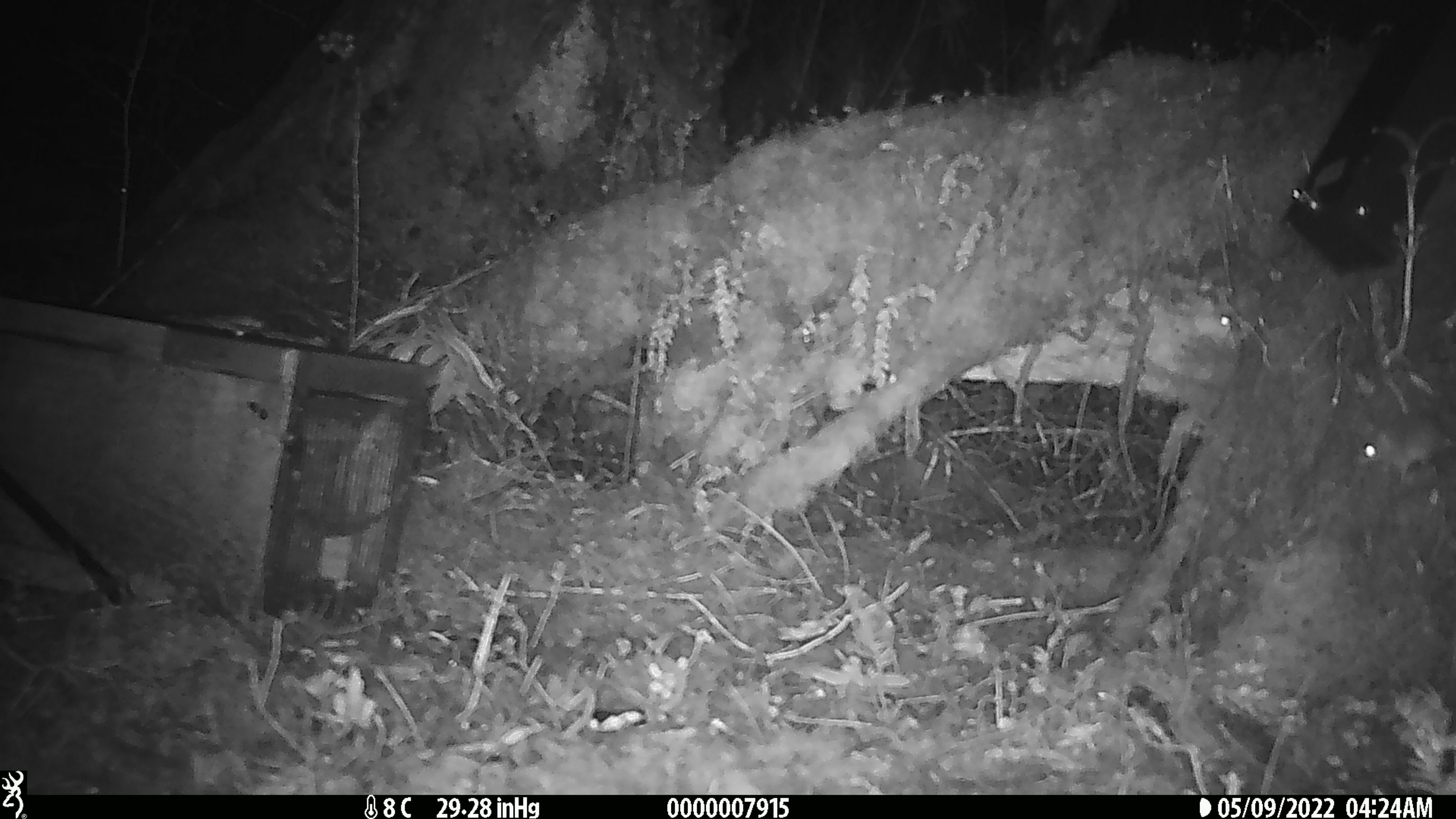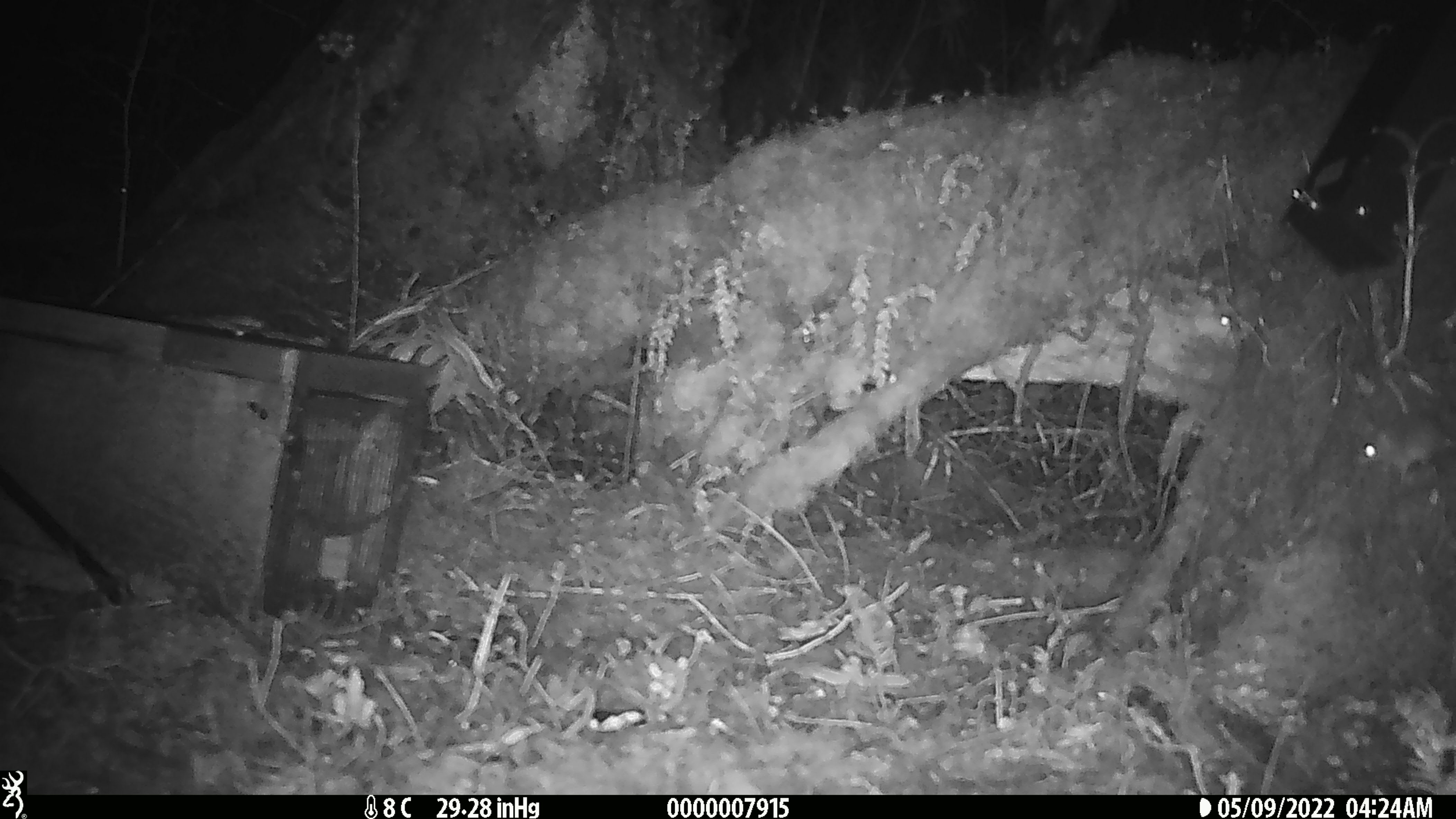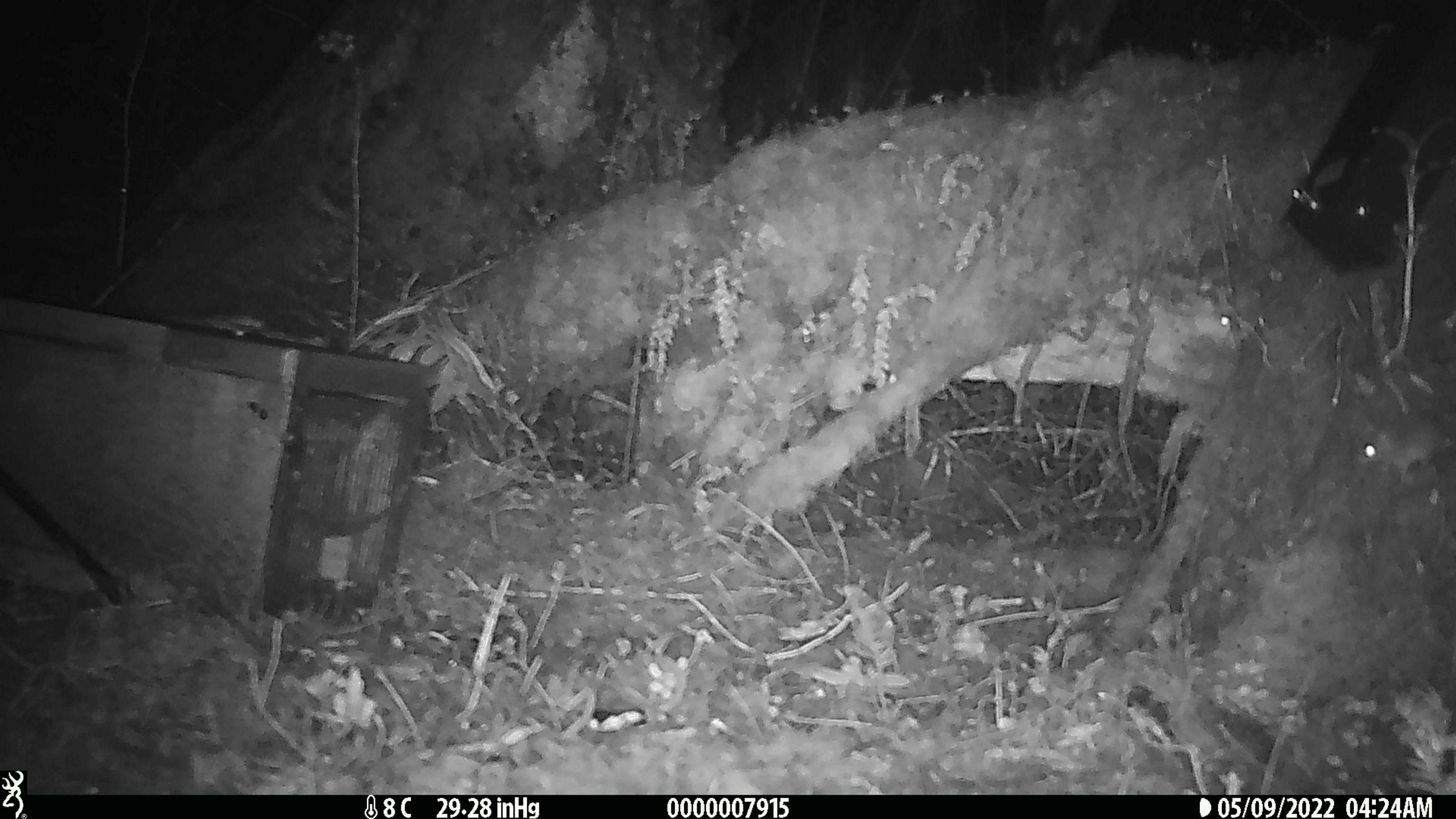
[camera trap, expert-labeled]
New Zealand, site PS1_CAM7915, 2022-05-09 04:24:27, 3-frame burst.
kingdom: Animalia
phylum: Chordata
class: Mammalia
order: Rodentia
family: Muridae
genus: Mus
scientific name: Mus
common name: mouse